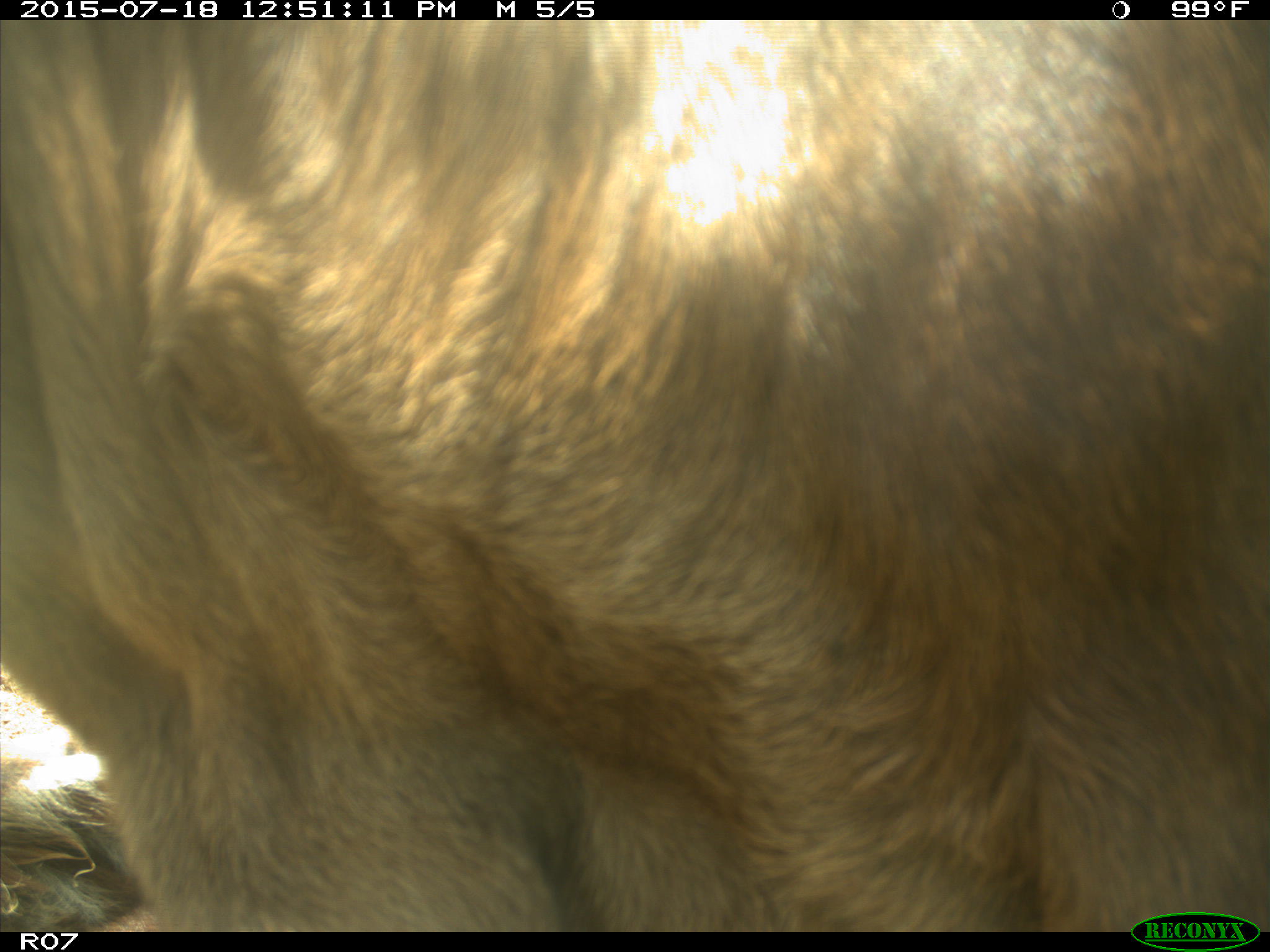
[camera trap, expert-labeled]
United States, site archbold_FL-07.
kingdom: Animalia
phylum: Chordata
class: Mammalia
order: Artiodactyla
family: Bovidae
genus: Bos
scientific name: Bos taurus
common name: domestic cow